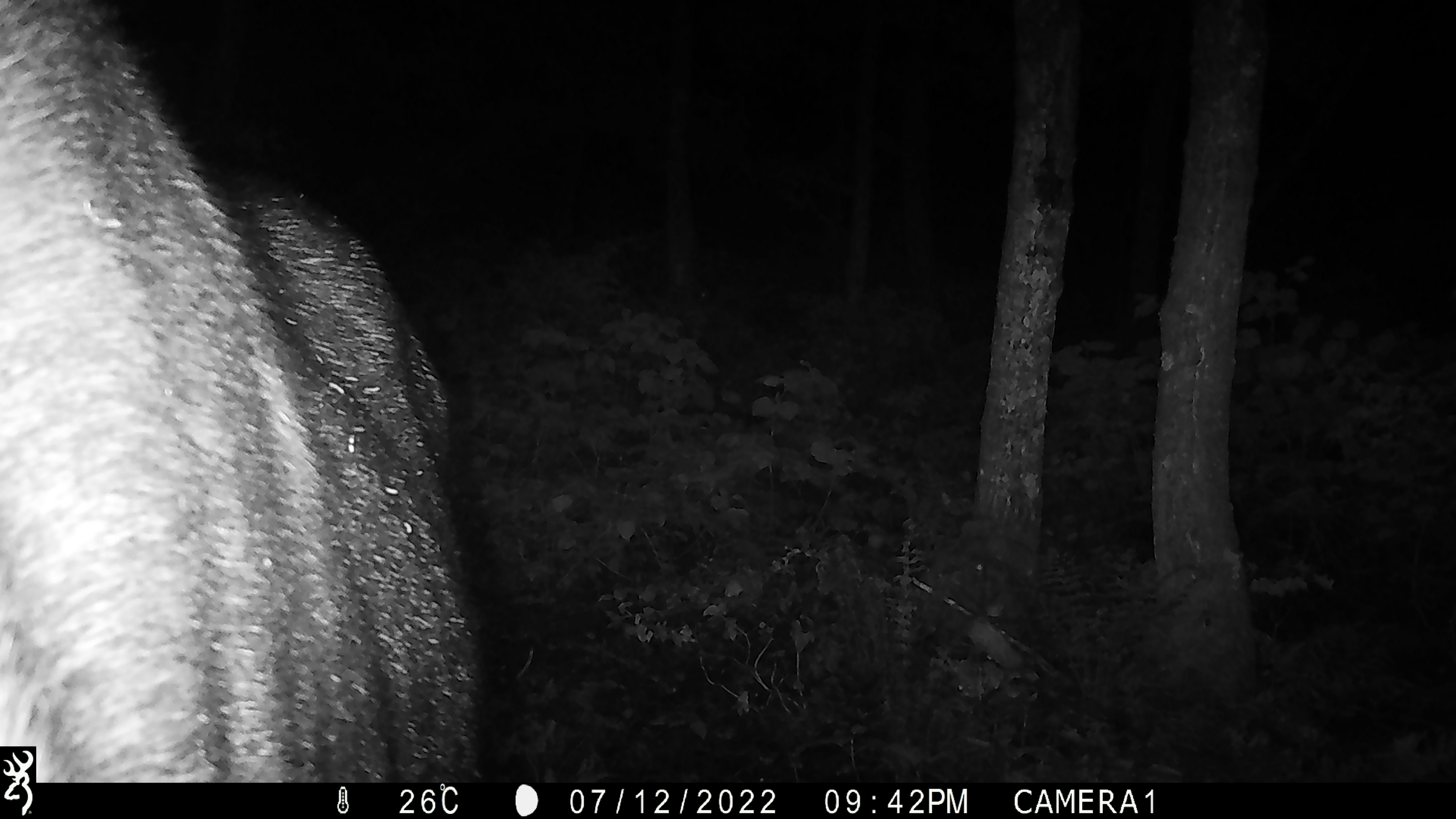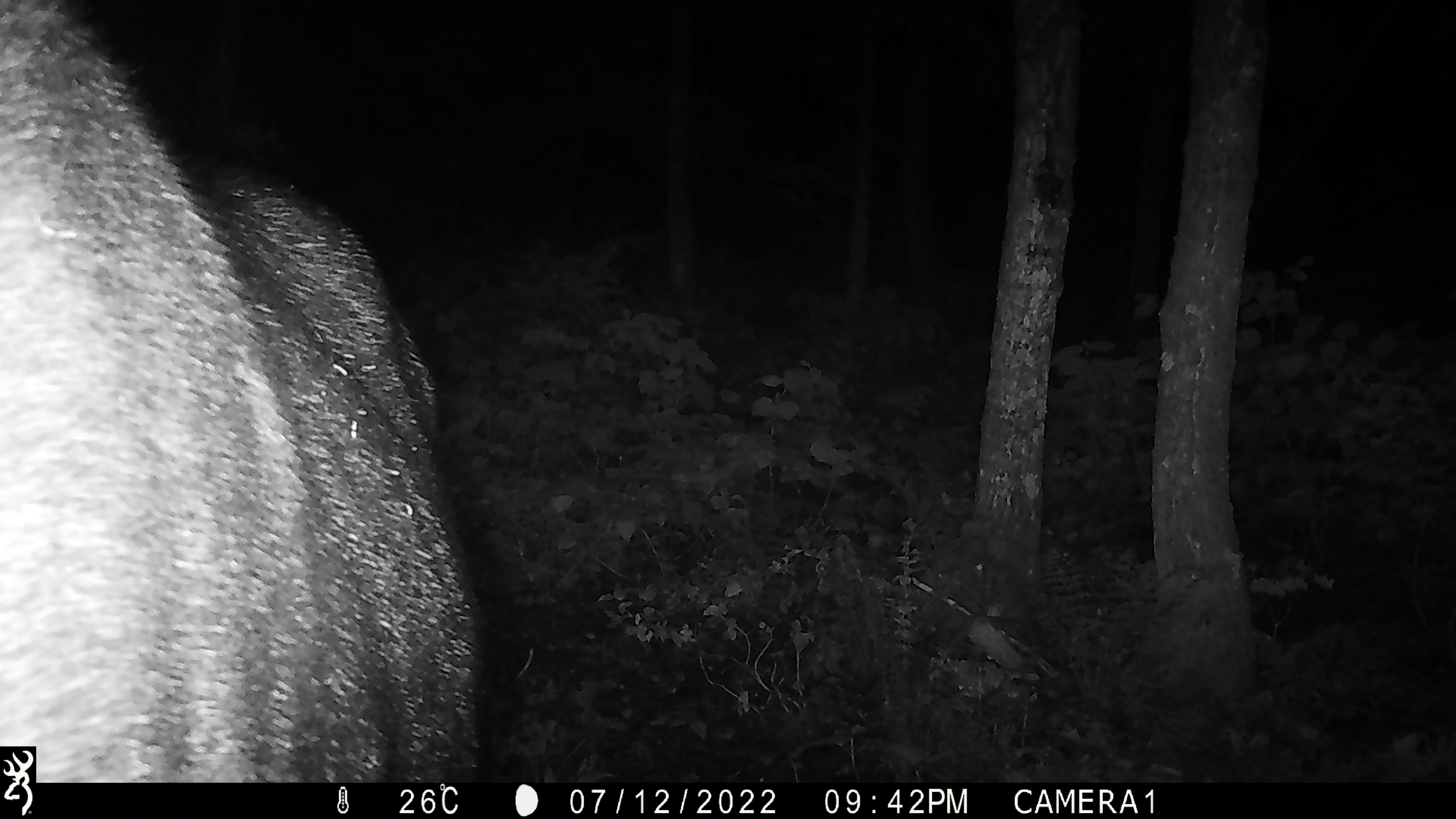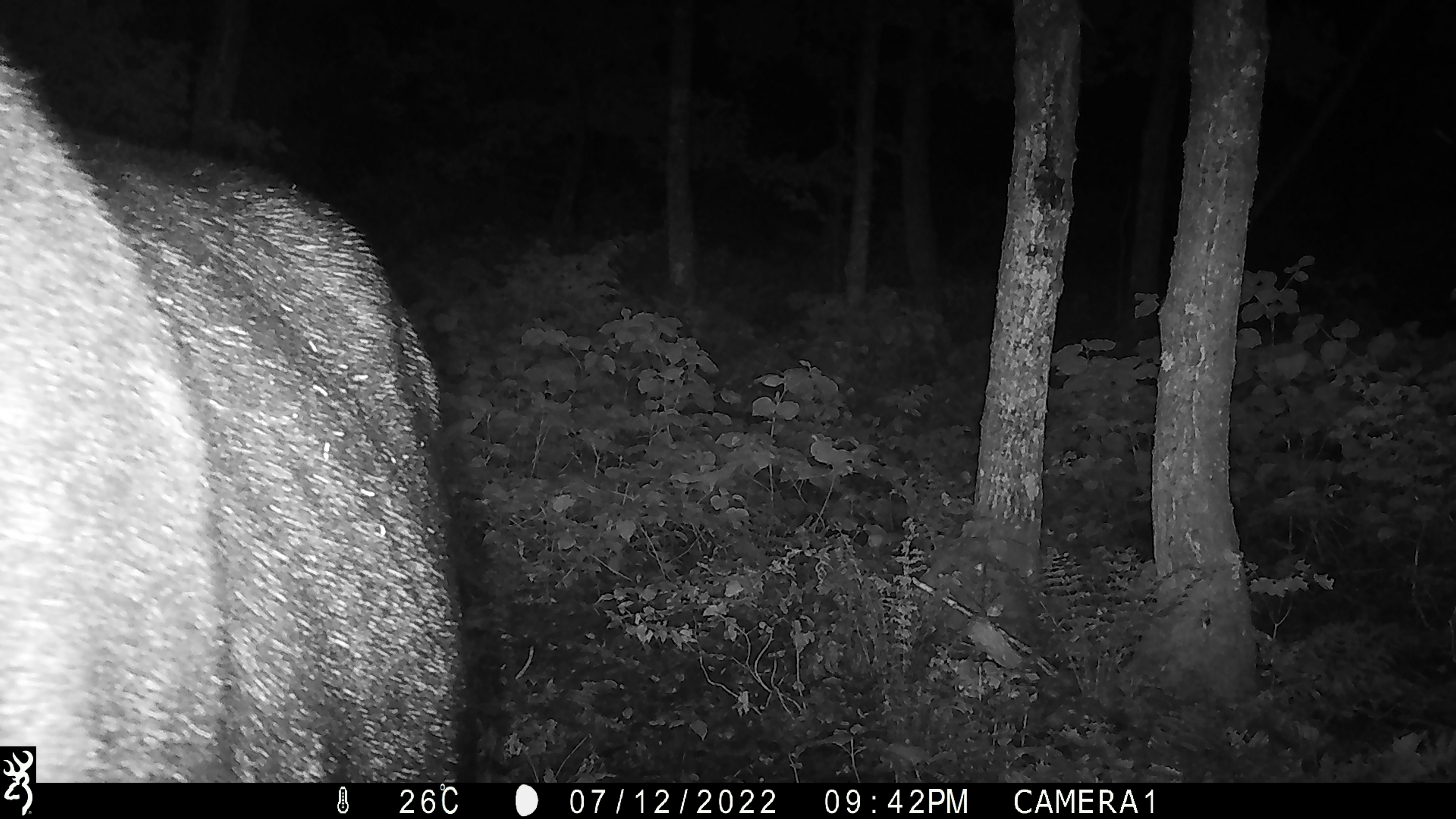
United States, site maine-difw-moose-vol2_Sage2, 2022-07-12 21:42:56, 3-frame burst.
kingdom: Animalia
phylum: Chordata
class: Mammalia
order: Artiodactyla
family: Cervidae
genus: Alces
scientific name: Alces alces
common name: moose